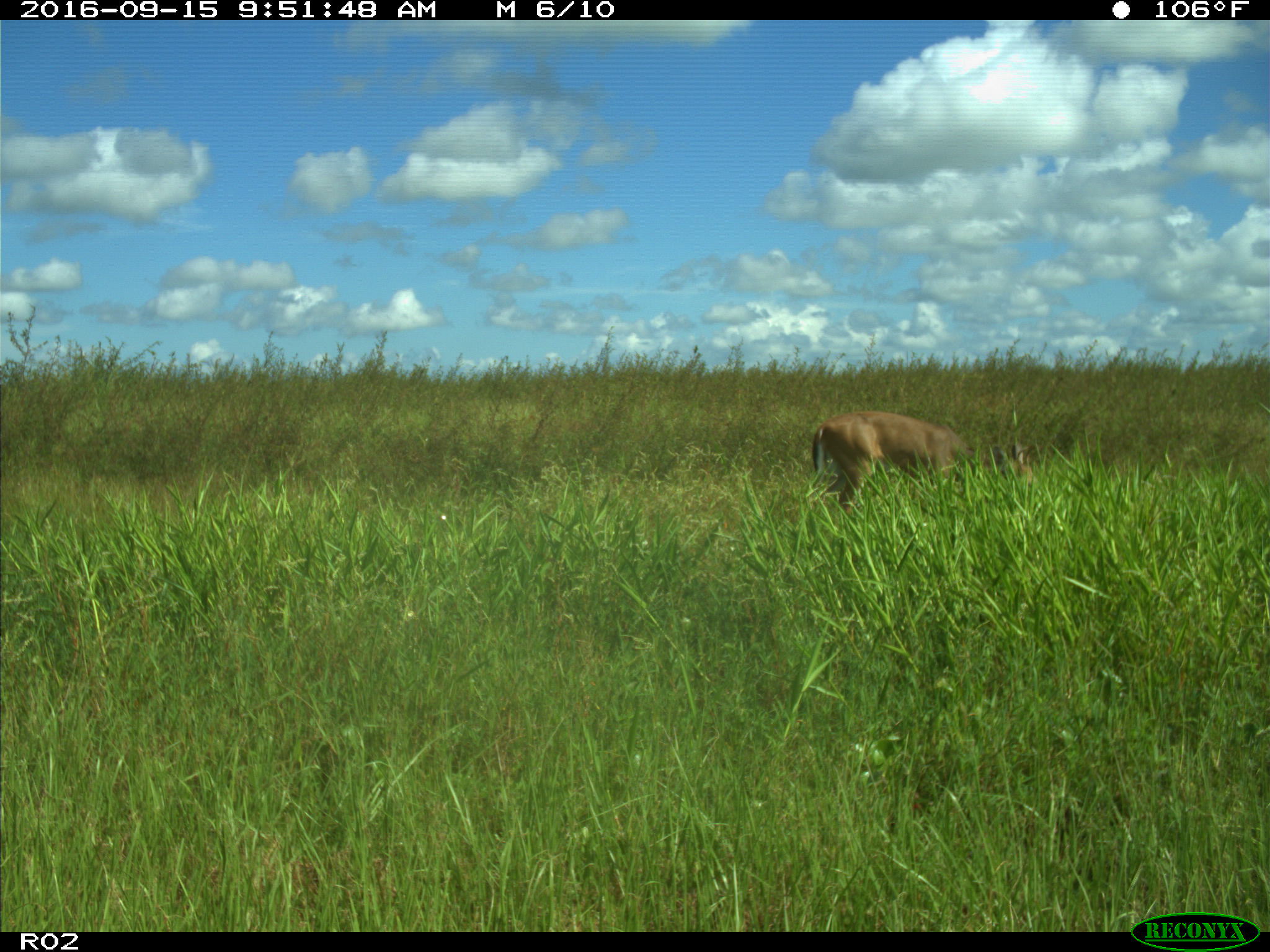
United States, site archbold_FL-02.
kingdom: Animalia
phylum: Chordata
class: Mammalia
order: Artiodactyla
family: Cervidae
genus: Odocoileus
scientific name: Odocoileus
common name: deer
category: unidentified deer